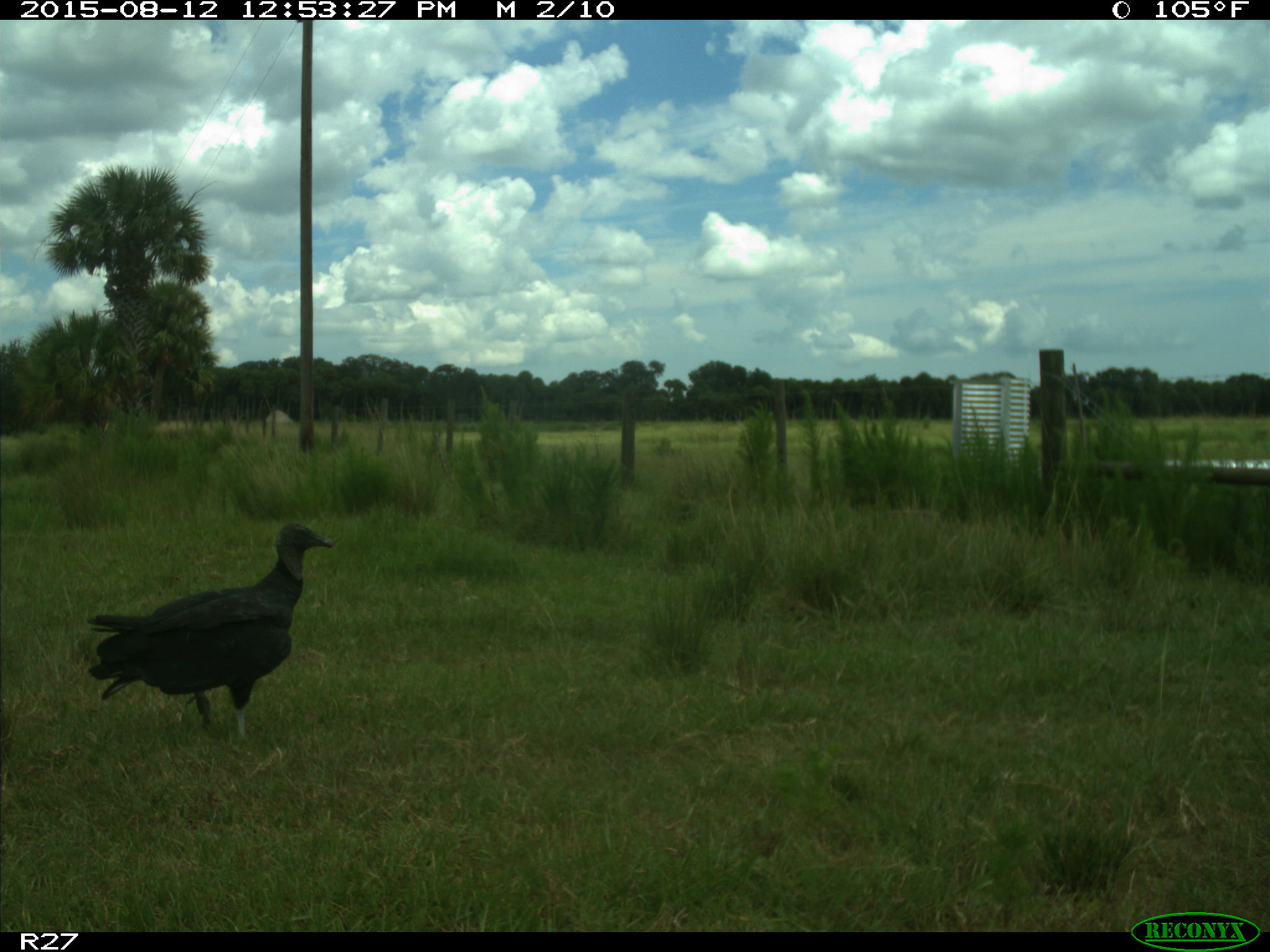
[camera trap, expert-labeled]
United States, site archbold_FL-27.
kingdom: Animalia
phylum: Chordata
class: Aves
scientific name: Aves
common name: birds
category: unidentified bird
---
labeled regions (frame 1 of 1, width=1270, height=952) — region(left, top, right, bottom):
animal: region(85, 521, 335, 743)